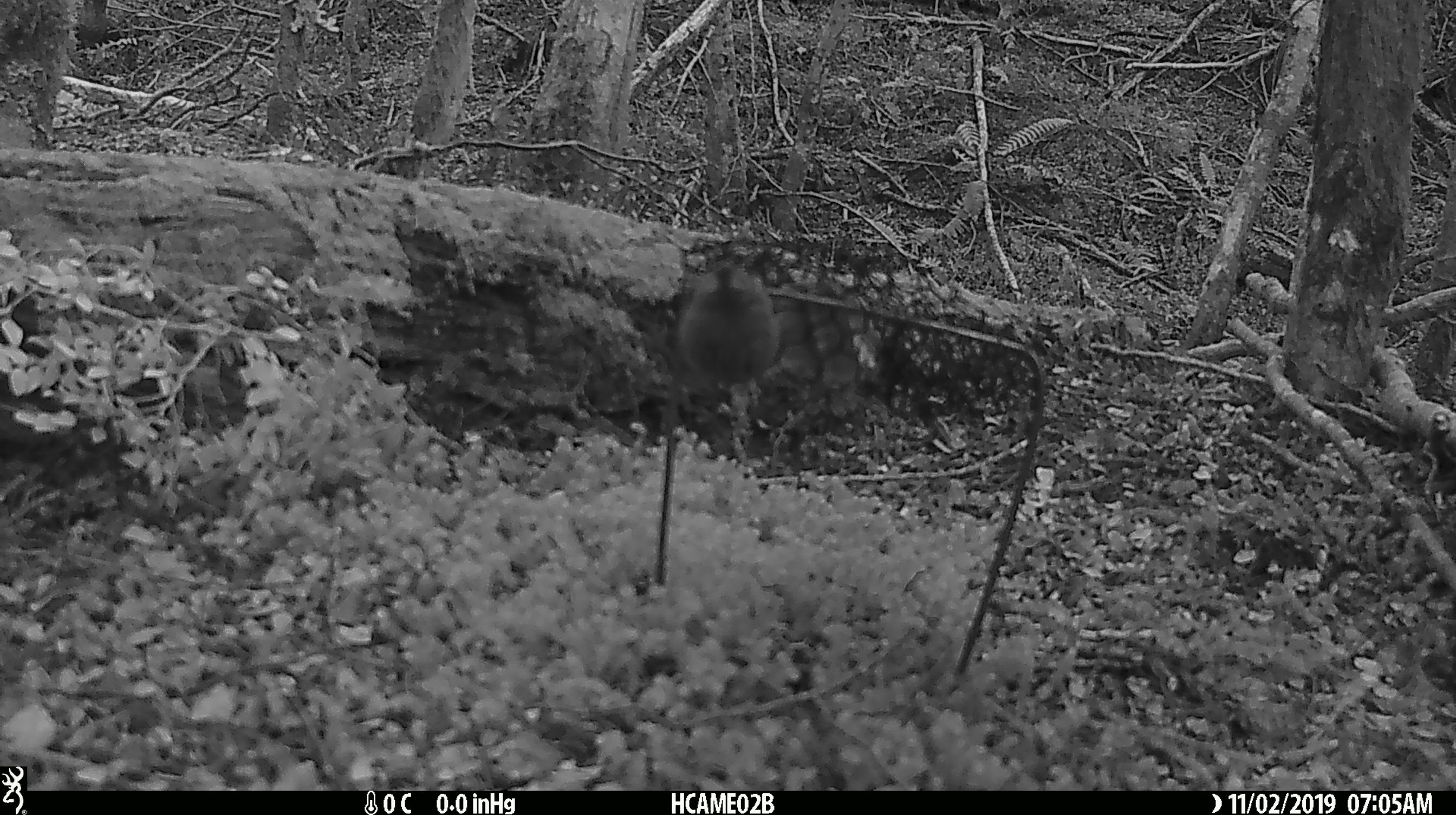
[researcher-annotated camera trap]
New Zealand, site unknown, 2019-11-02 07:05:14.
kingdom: Animalia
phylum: Chordata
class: Mammalia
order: Rodentia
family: Muridae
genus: Mus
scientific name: Mus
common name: mouse